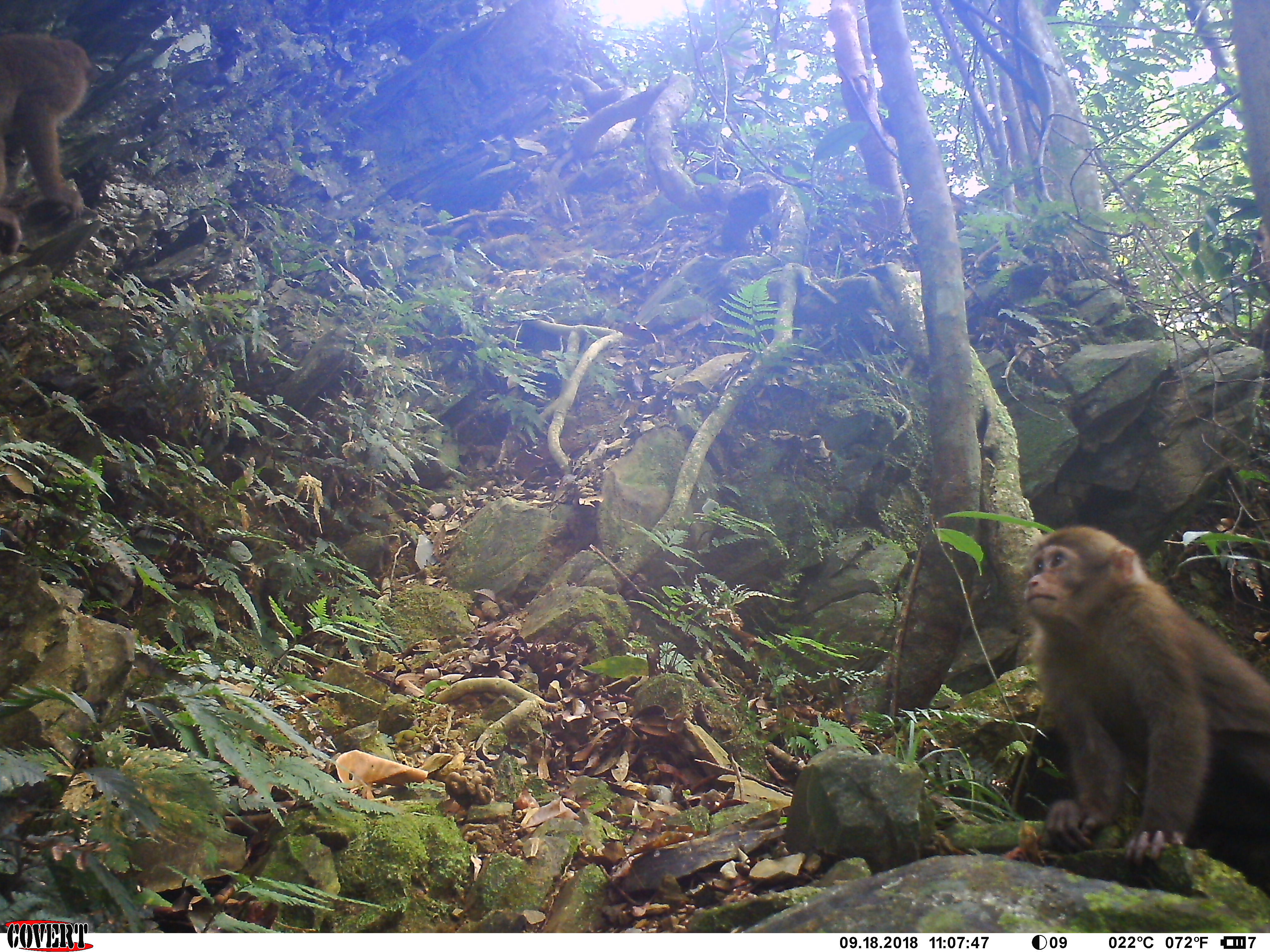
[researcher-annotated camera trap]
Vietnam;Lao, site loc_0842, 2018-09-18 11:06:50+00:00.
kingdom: Animalia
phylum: Chordata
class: Mammalia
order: Primates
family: Cercopithecidae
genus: Macaca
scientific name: Macaca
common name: macaques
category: assam or rhesus macaque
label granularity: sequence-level